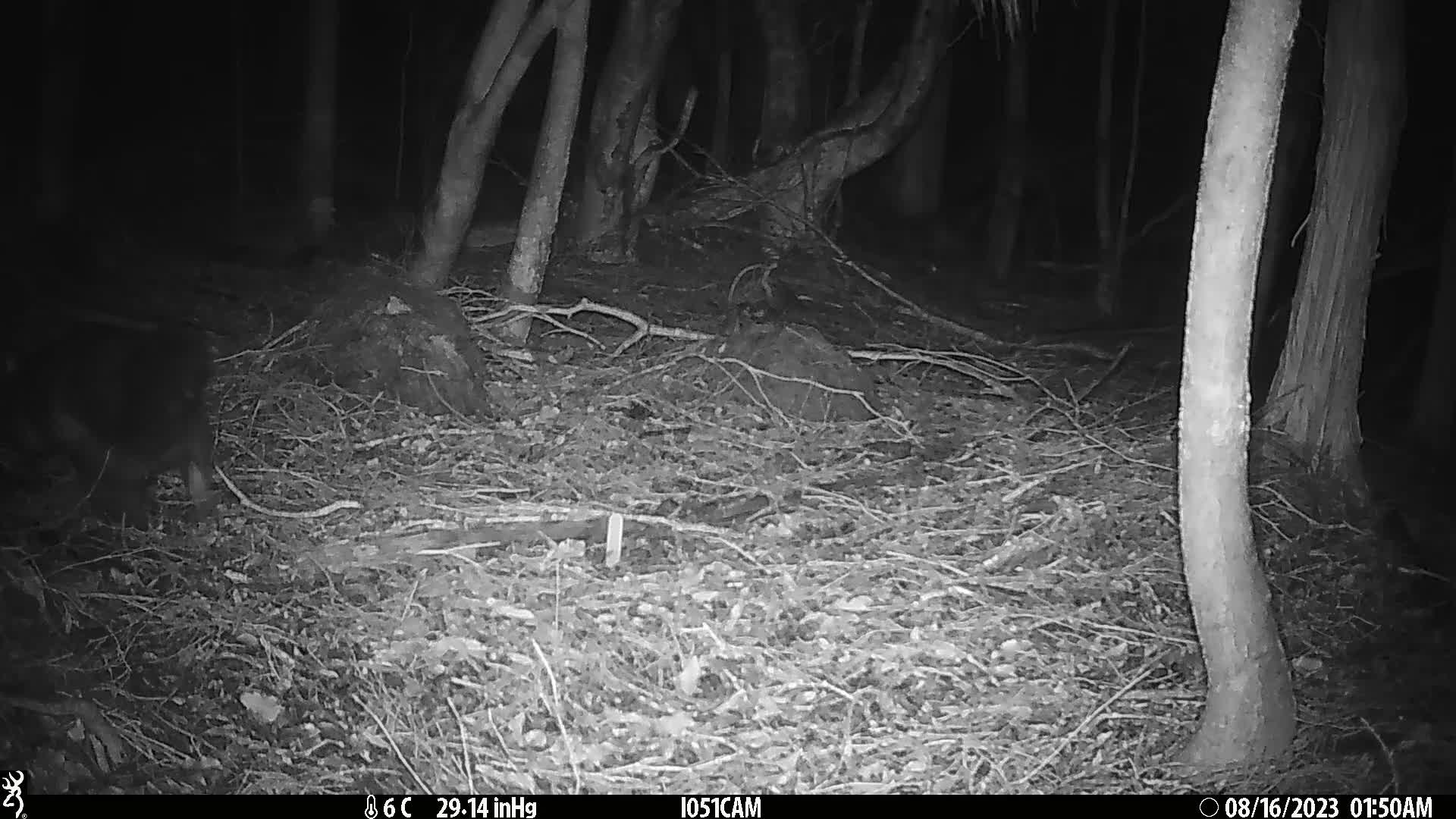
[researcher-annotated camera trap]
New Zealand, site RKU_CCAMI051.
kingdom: Animalia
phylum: Chordata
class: Mammalia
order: Diprotodontia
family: Phalangeridae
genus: Trichosurus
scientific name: Trichosurus vulpecula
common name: common brushtail possum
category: possum